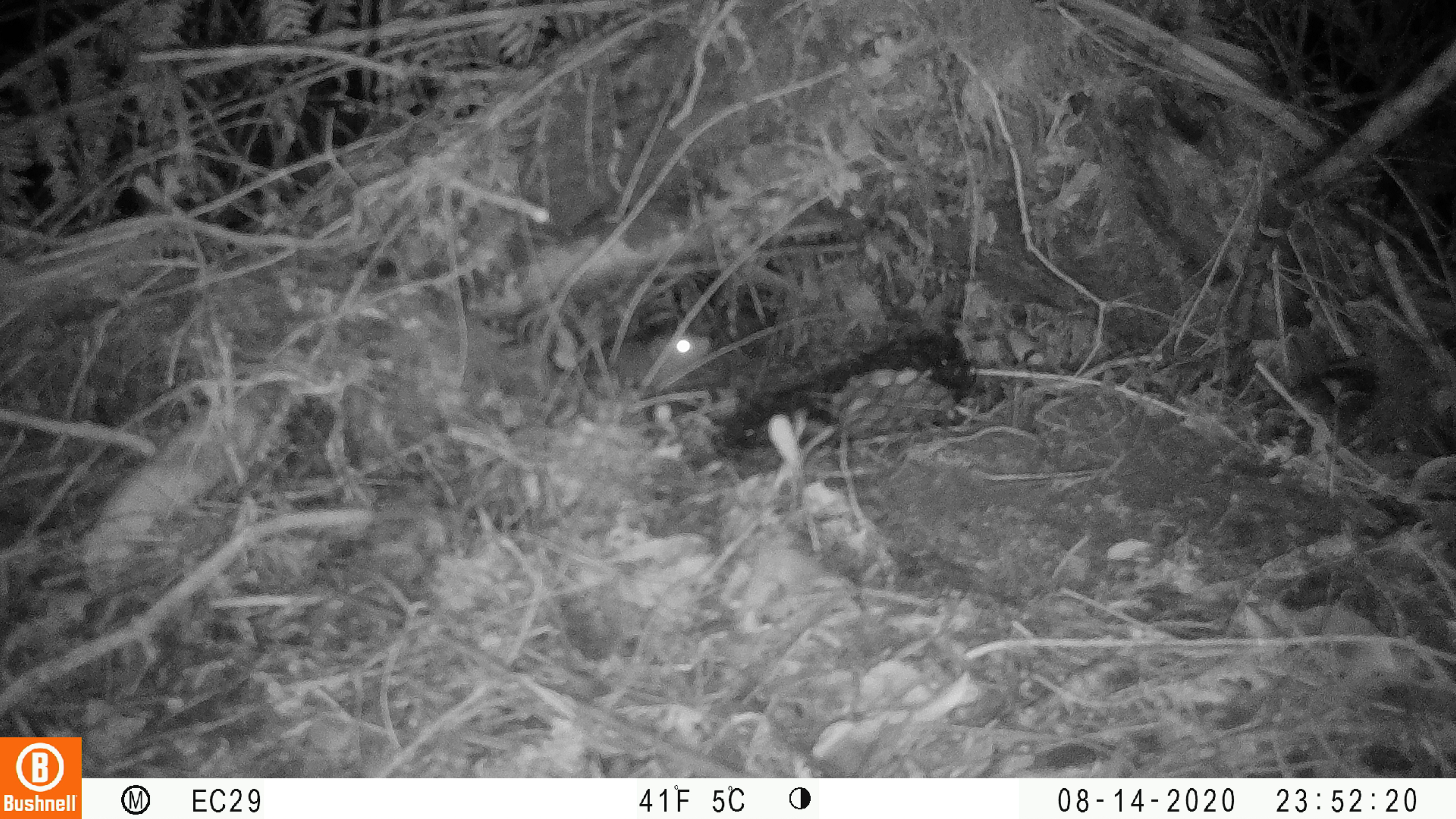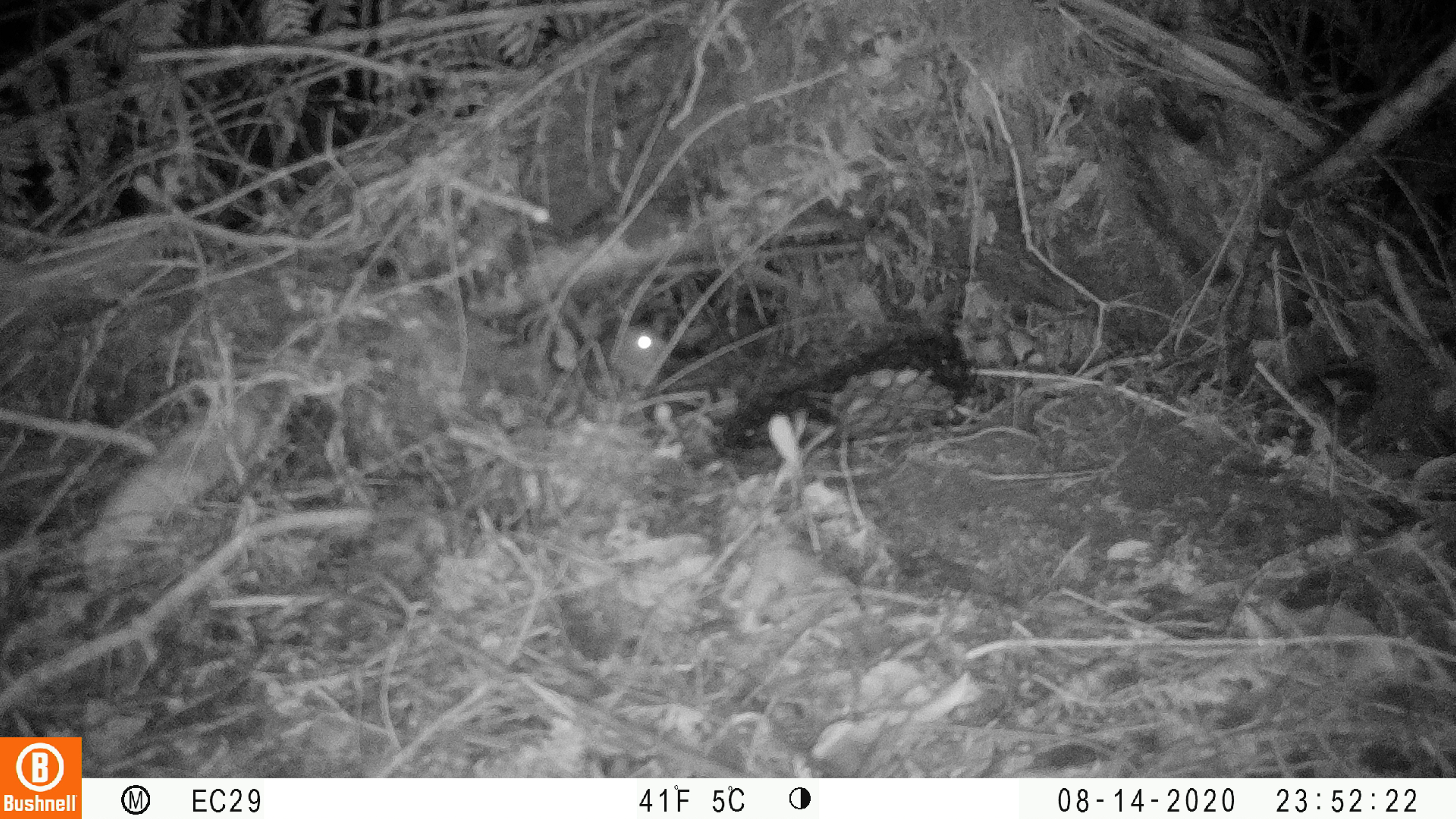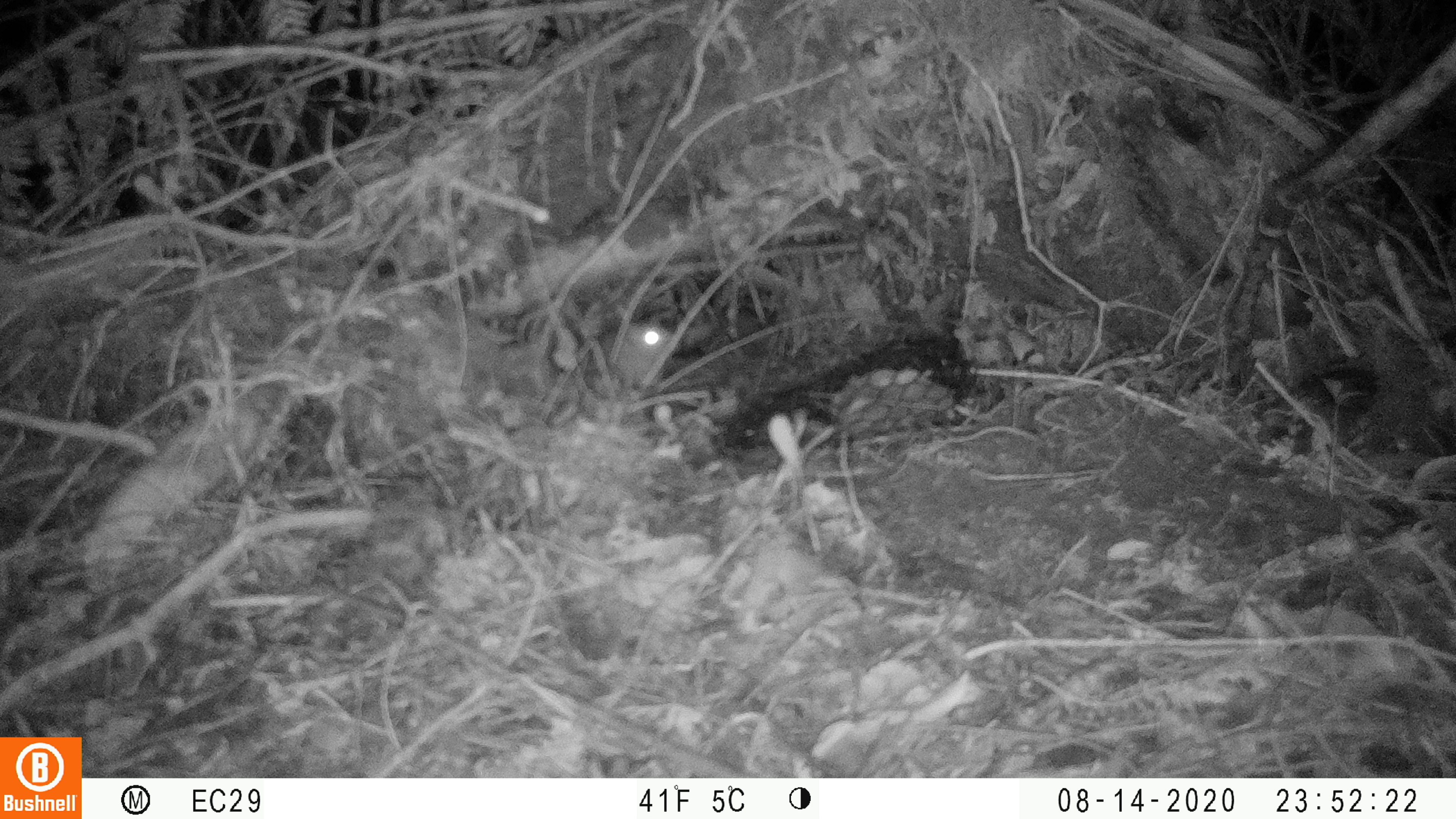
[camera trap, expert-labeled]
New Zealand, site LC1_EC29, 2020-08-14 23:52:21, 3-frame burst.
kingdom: Animalia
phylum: Chordata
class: Mammalia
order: Rodentia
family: Muridae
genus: Rattus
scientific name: Rattus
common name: rat